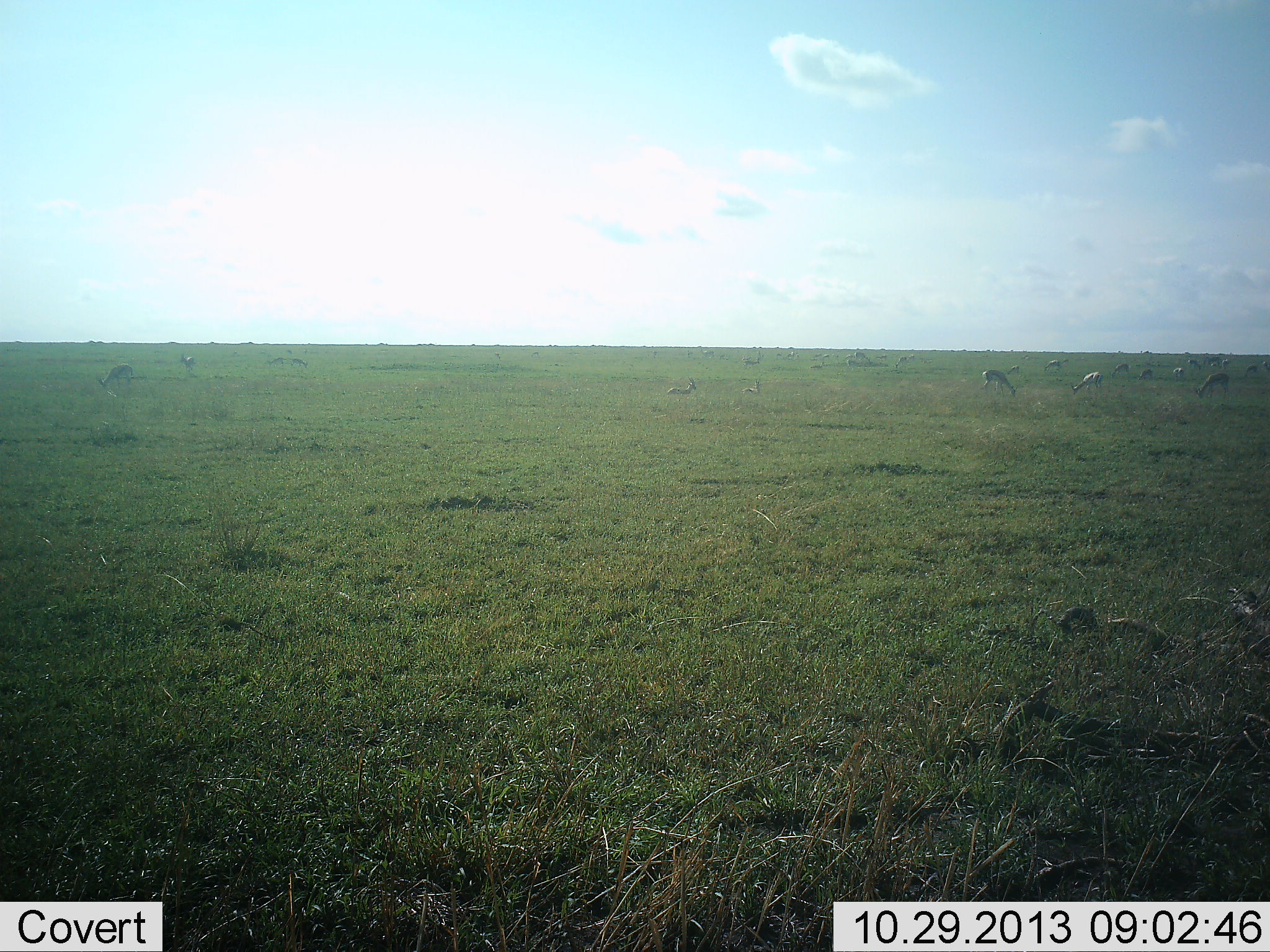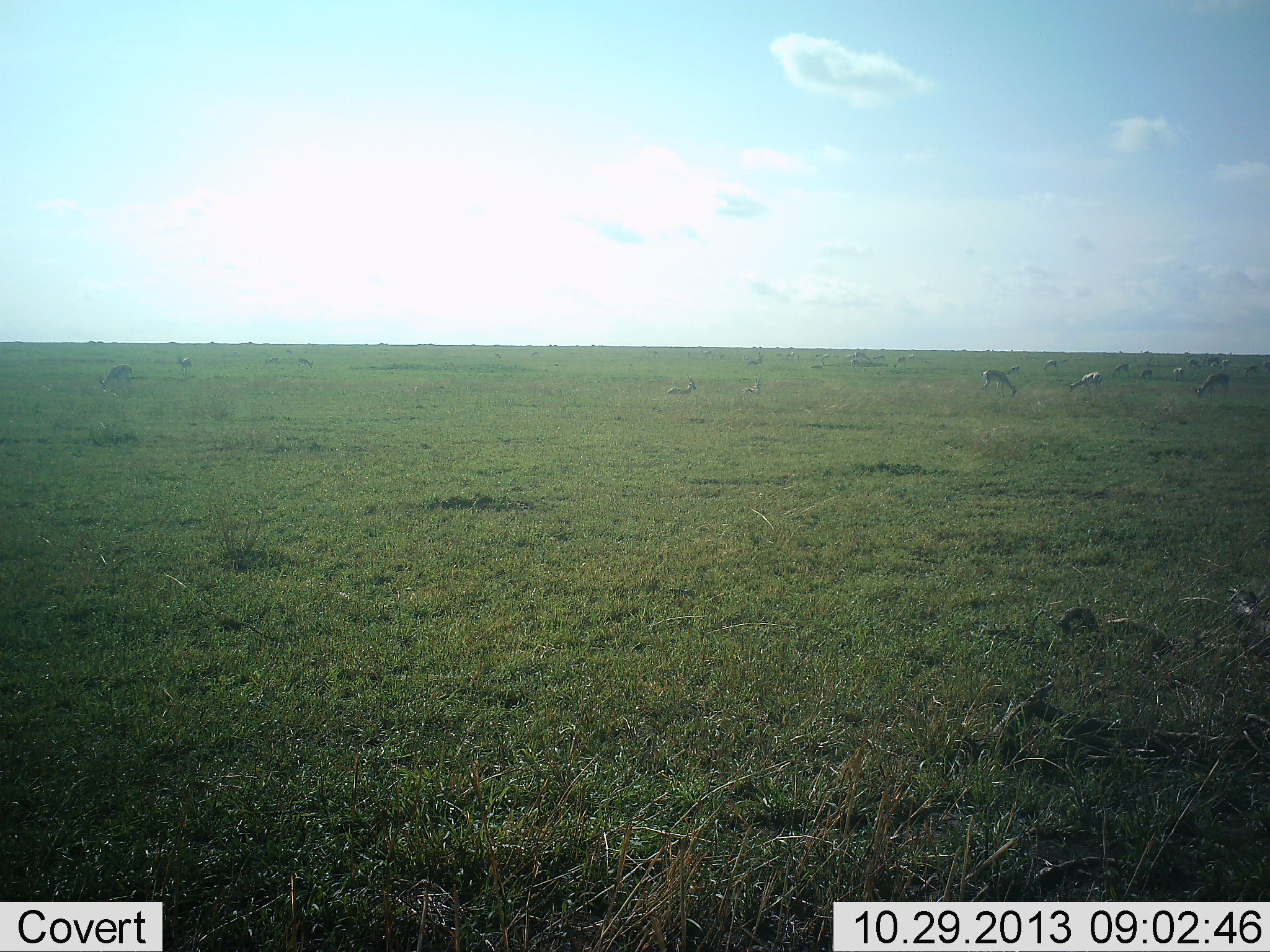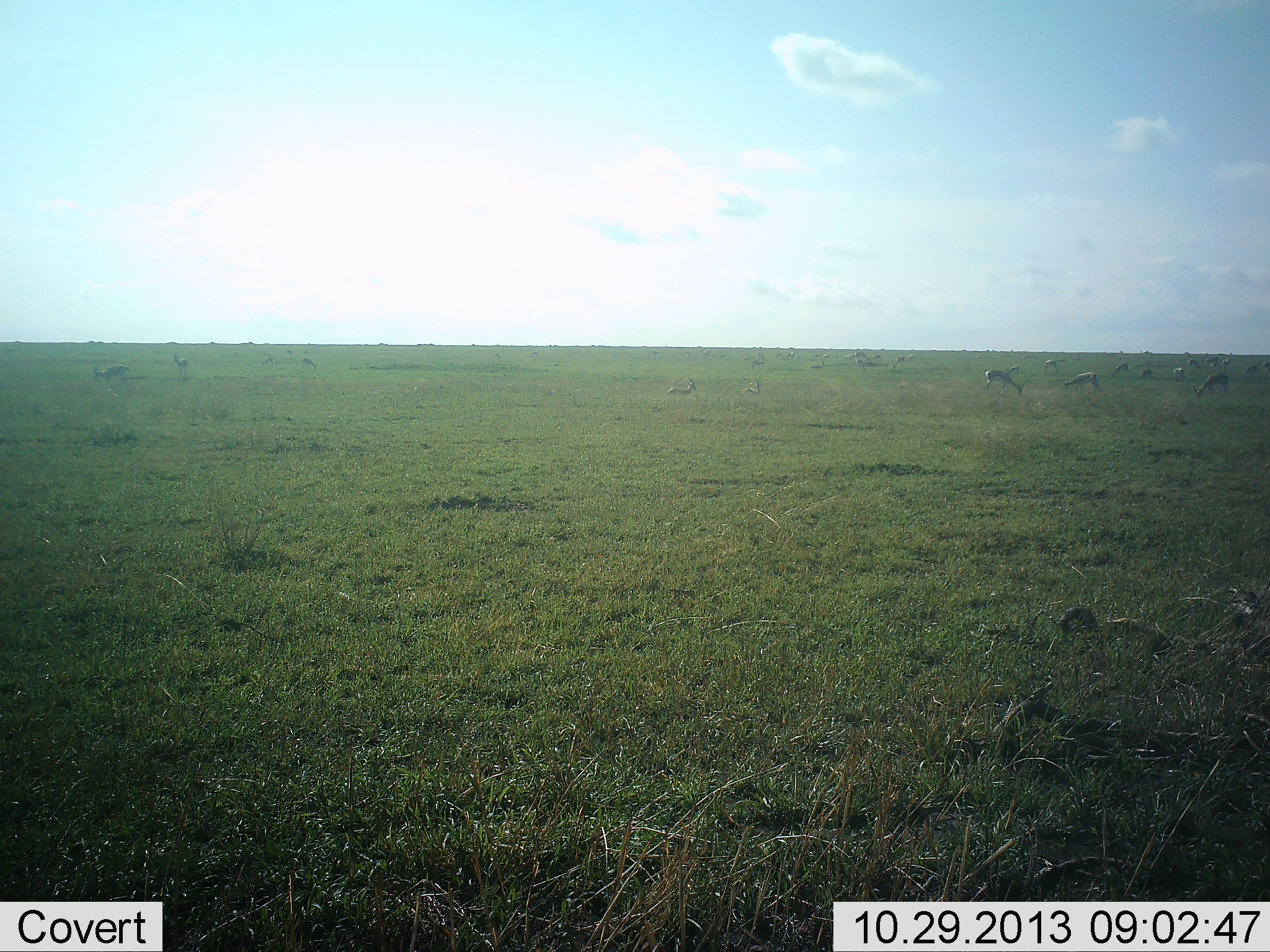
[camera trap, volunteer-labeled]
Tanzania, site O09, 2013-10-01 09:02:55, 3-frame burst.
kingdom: Animalia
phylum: Chordata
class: Mammalia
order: Artiodactyla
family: Bovidae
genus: Eudorcas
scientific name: Eudorcas thomsonii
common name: thomson's gazelle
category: gazellethomsons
Gazellethomsons (thomson's gazelle) (Eudorcas thomsonii), count 11-50. Behavior (volunteer vote fractions): standing 56%, resting 11%, moving 22%, interacting 0%. Young present (vote fraction): 0%. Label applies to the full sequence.